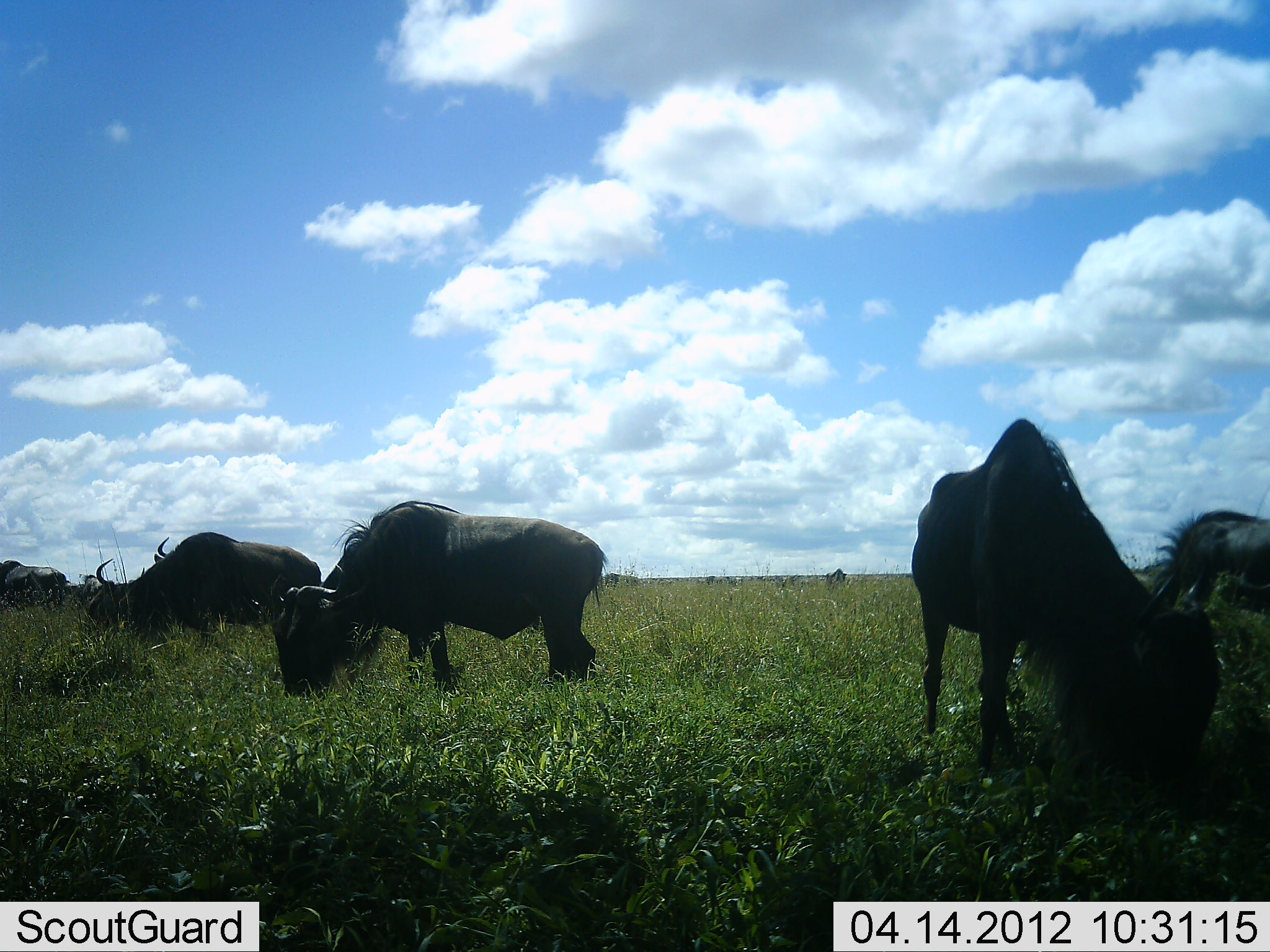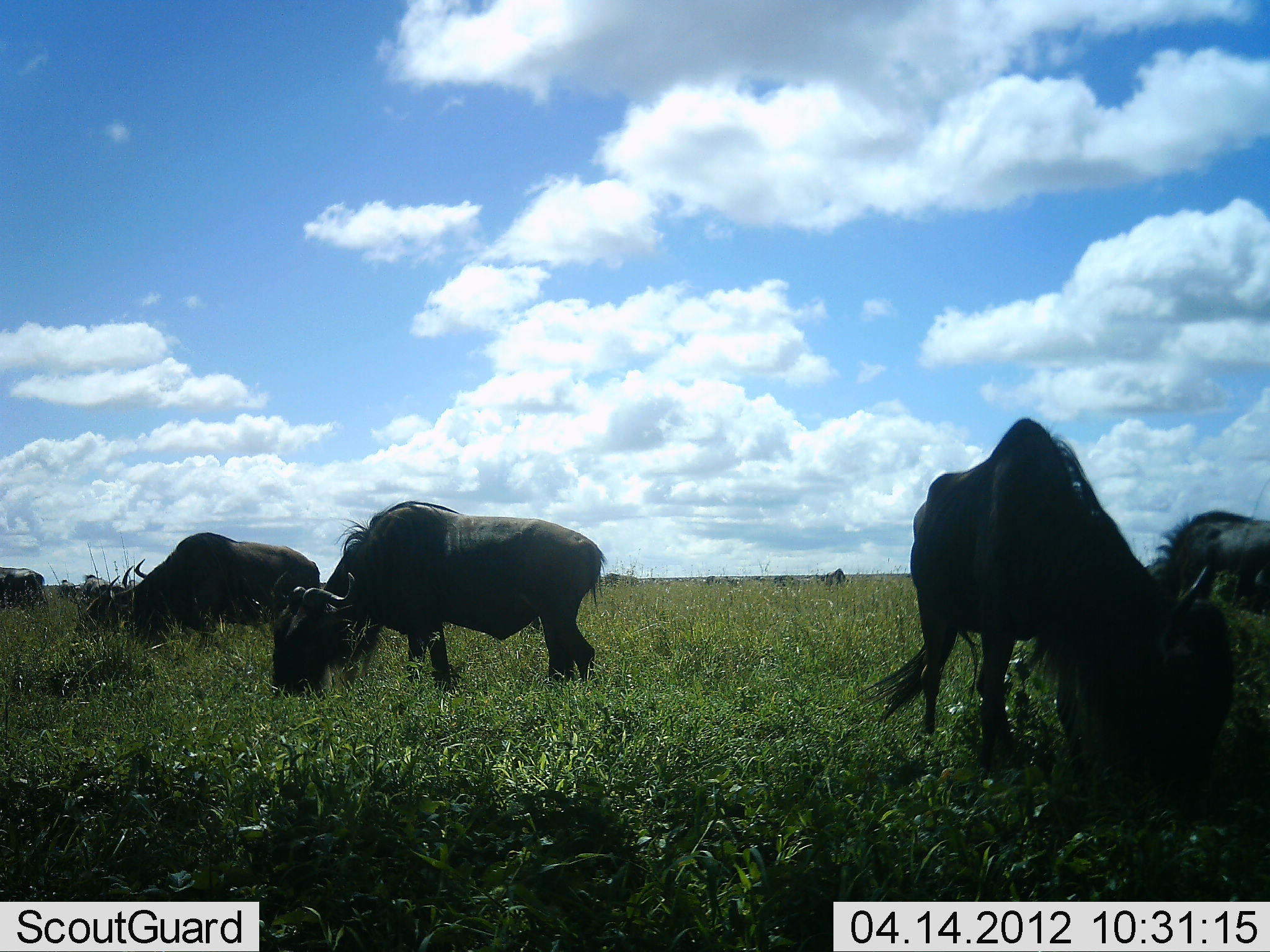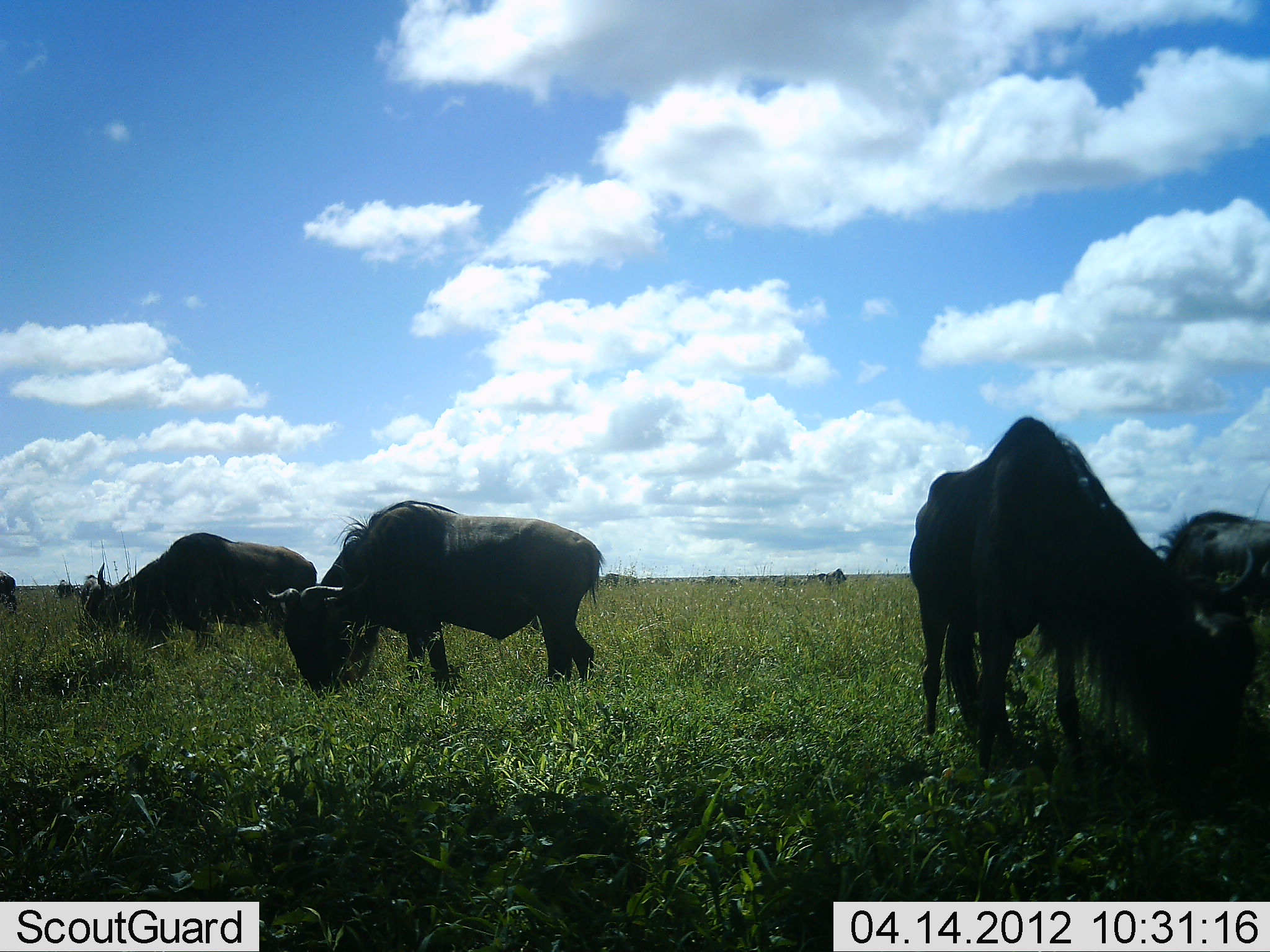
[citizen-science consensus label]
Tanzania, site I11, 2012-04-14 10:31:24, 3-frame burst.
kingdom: Animalia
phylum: Chordata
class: Mammalia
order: Artiodactyla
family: Bovidae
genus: Connochaetes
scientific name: Connochaetes taurinus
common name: blue wildebeest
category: wildebeest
Wildebeest (blue wildebeest) (Connochaetes taurinus), count 6. Behavior (volunteer vote fractions): standing 33%, resting 0%, moving 0%, interacting 0%. Young present (vote fraction): 0%. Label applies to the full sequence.